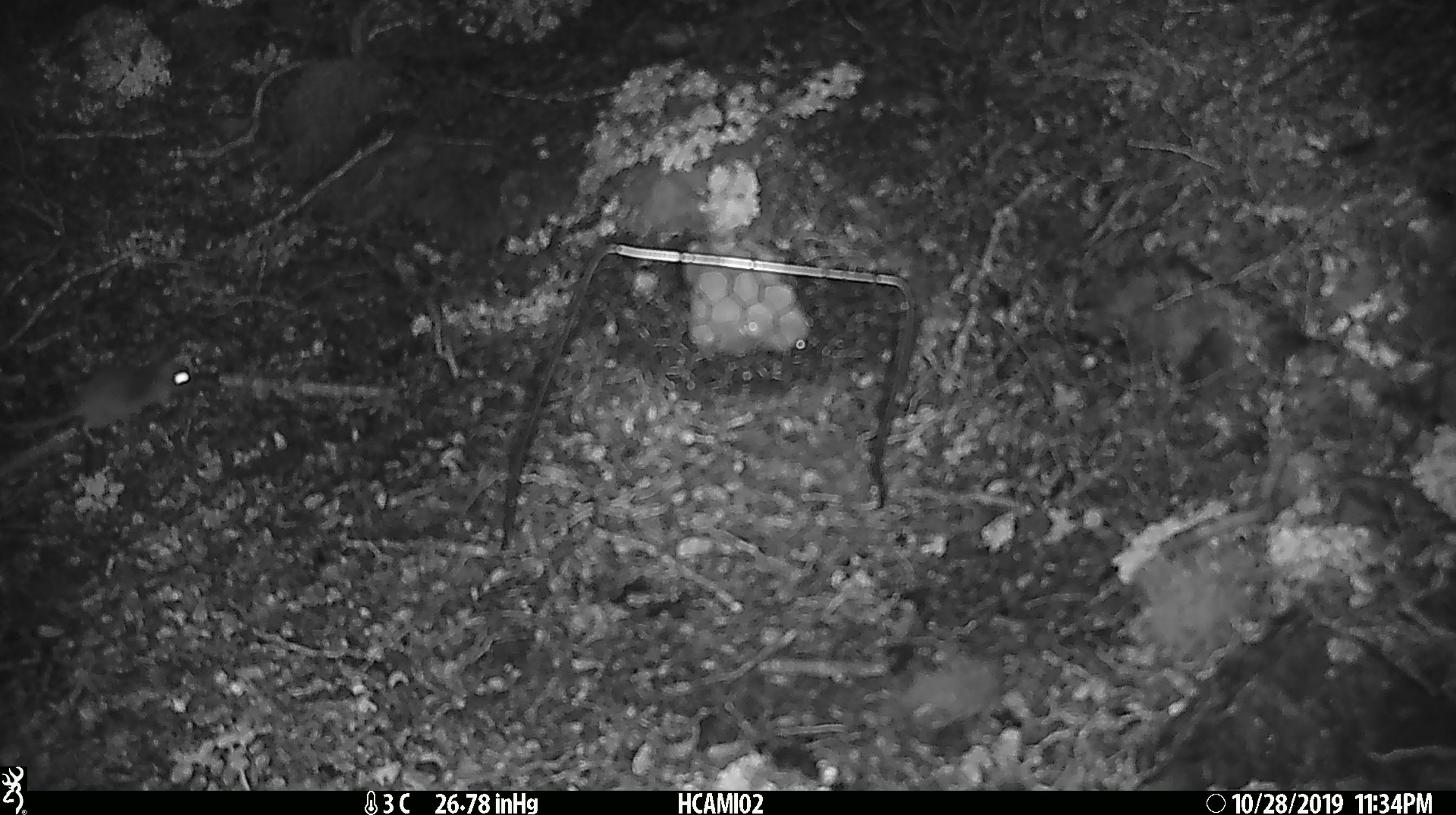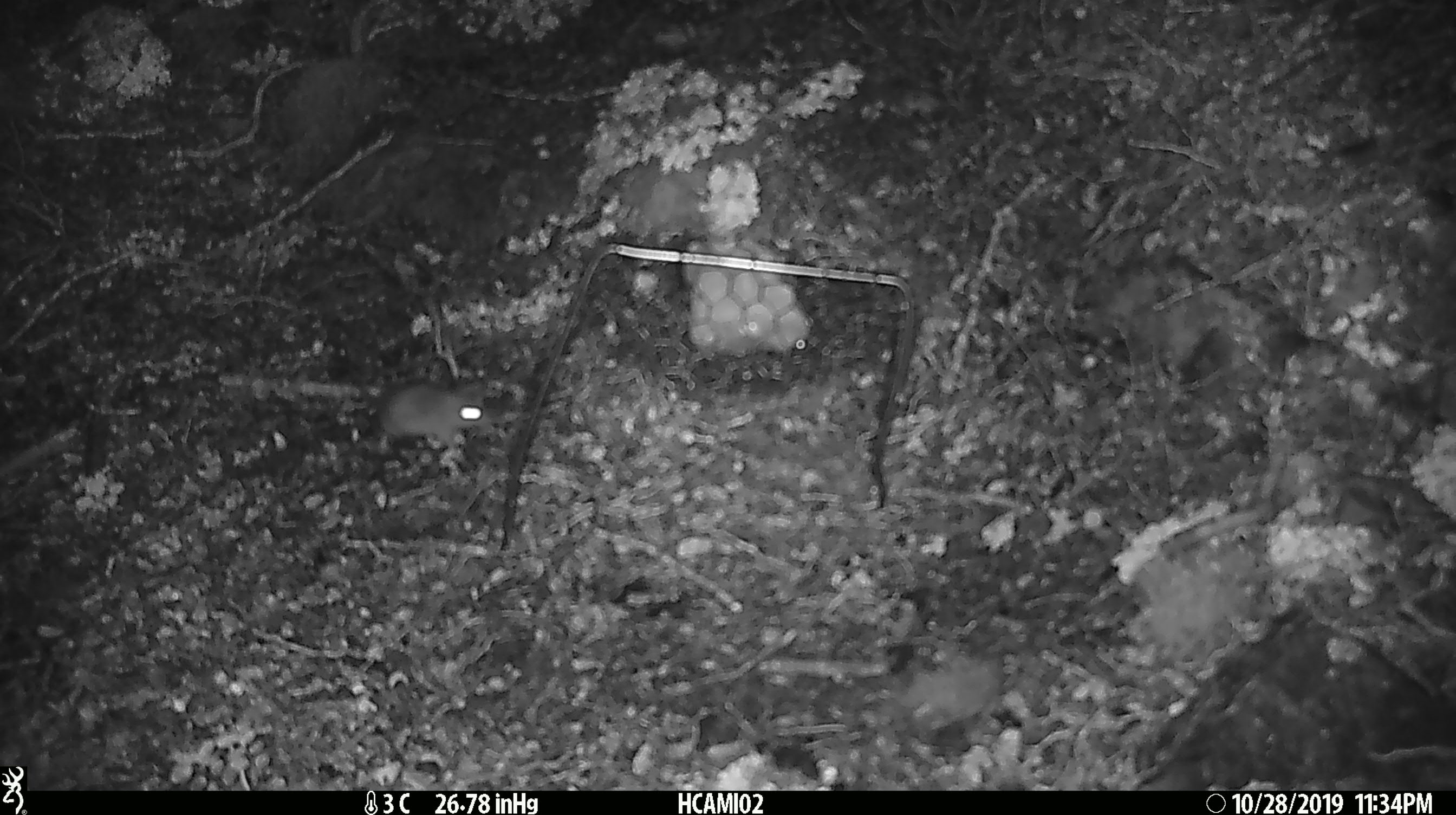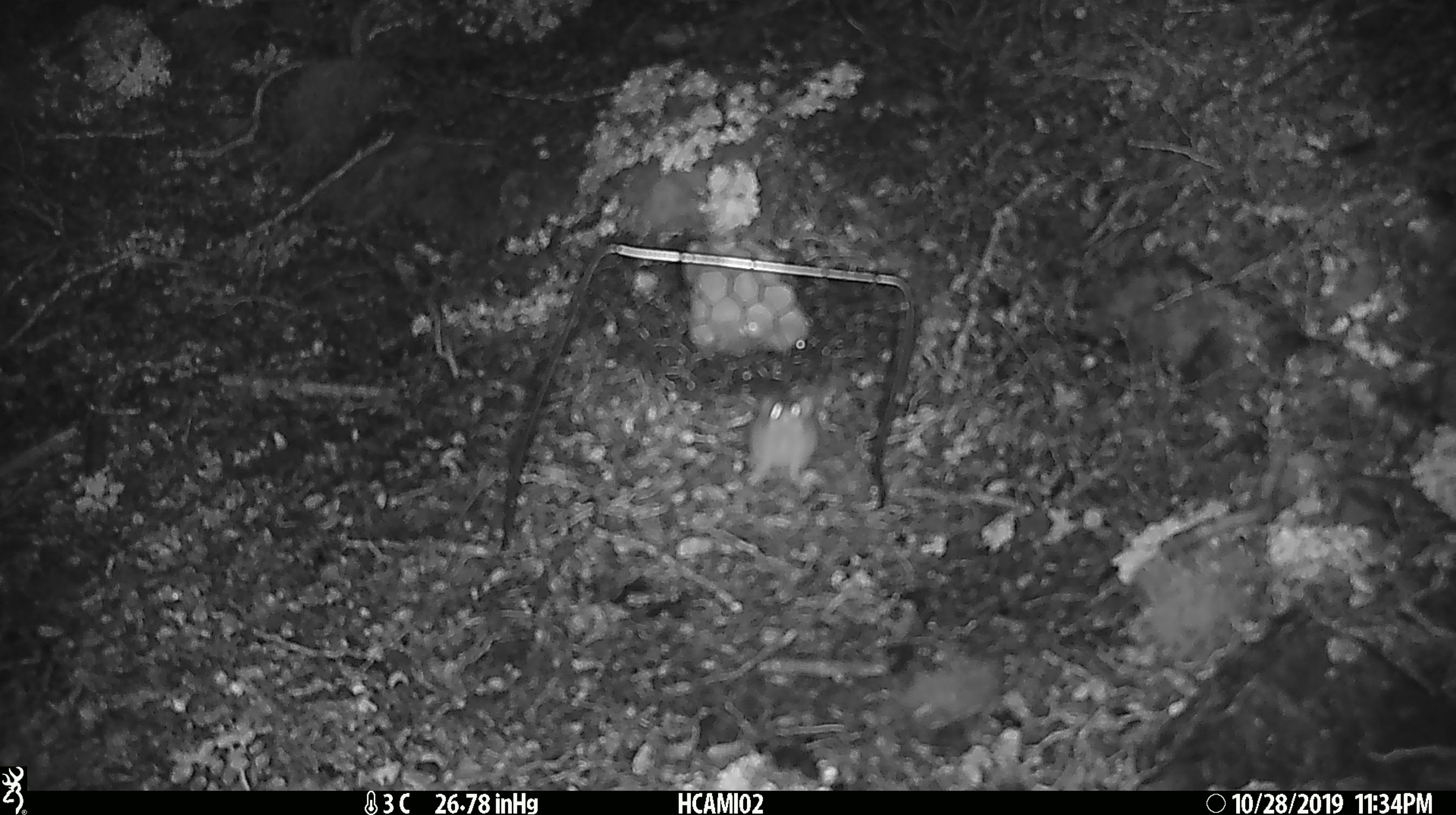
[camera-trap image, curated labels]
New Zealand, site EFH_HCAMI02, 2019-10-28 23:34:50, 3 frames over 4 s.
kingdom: Animalia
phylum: Chordata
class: Mammalia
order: Rodentia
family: Muridae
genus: Mus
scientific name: Mus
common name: mouse